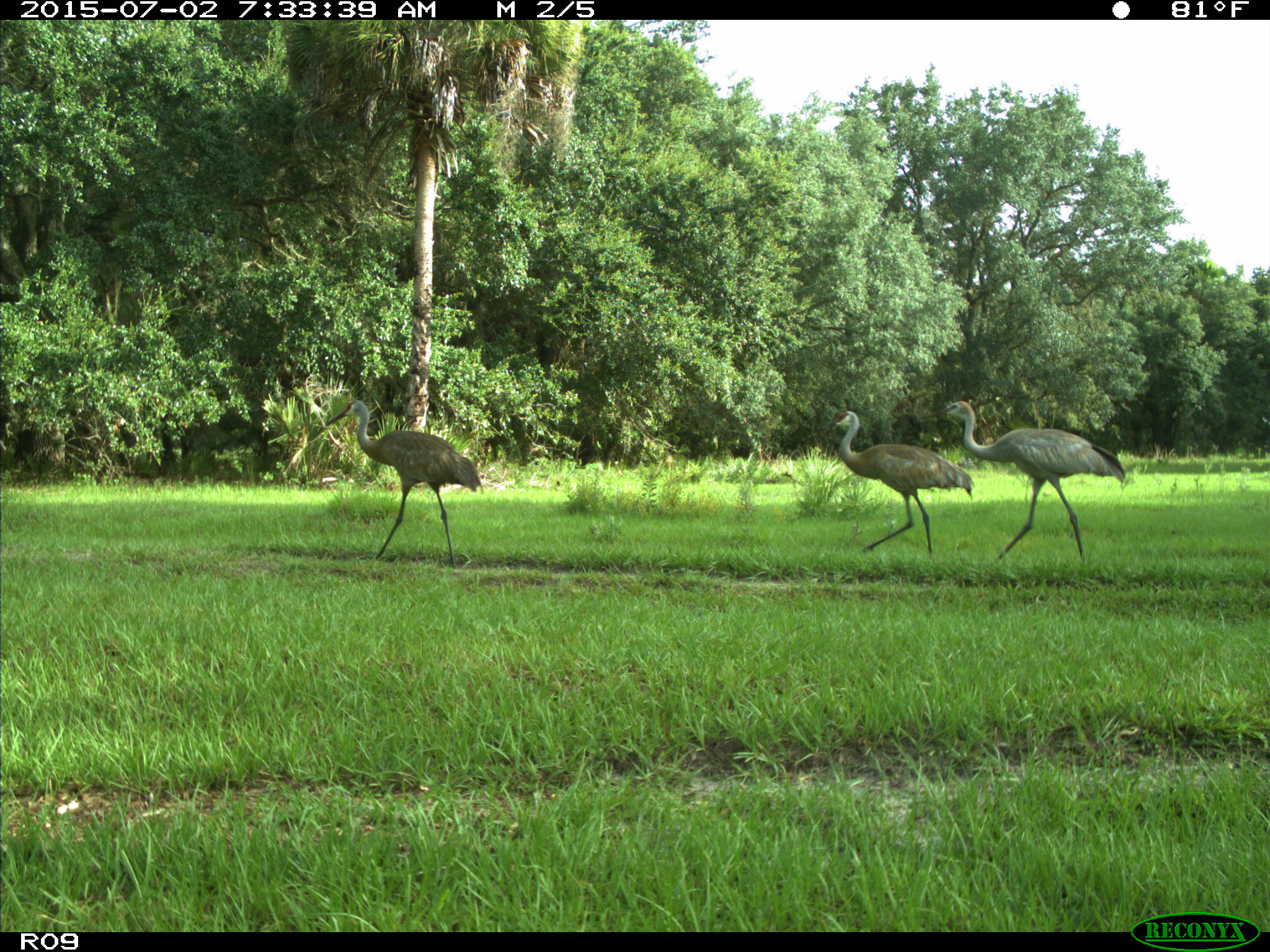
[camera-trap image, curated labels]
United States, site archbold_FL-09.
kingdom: Animalia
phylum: Chordata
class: Aves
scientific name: Aves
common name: birds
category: unidentified bird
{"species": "unidentified bird (birds) (Aves)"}